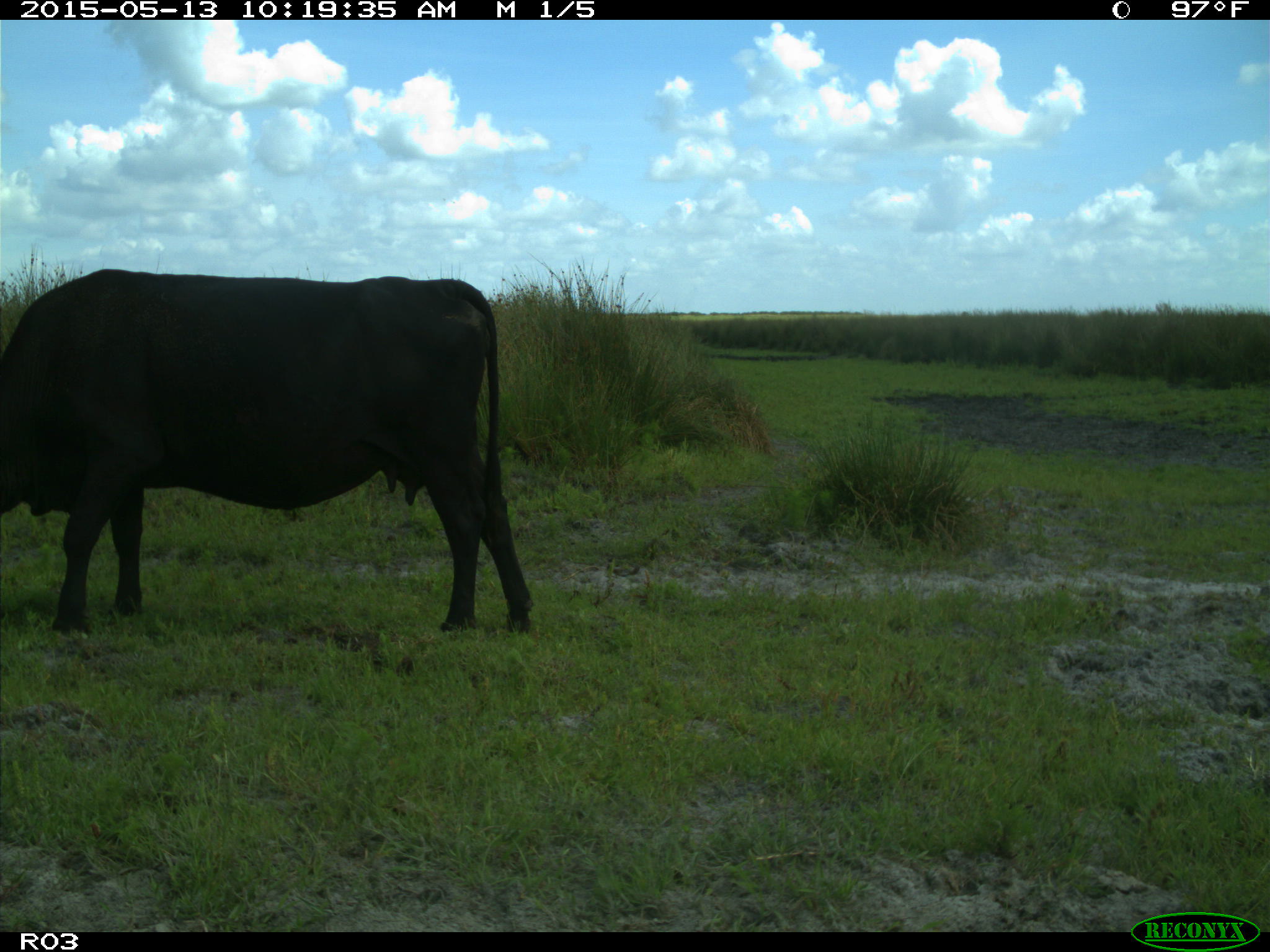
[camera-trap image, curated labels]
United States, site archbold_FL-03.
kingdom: Animalia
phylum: Chordata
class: Mammalia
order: Artiodactyla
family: Bovidae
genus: Bos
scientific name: Bos taurus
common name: domestic cow